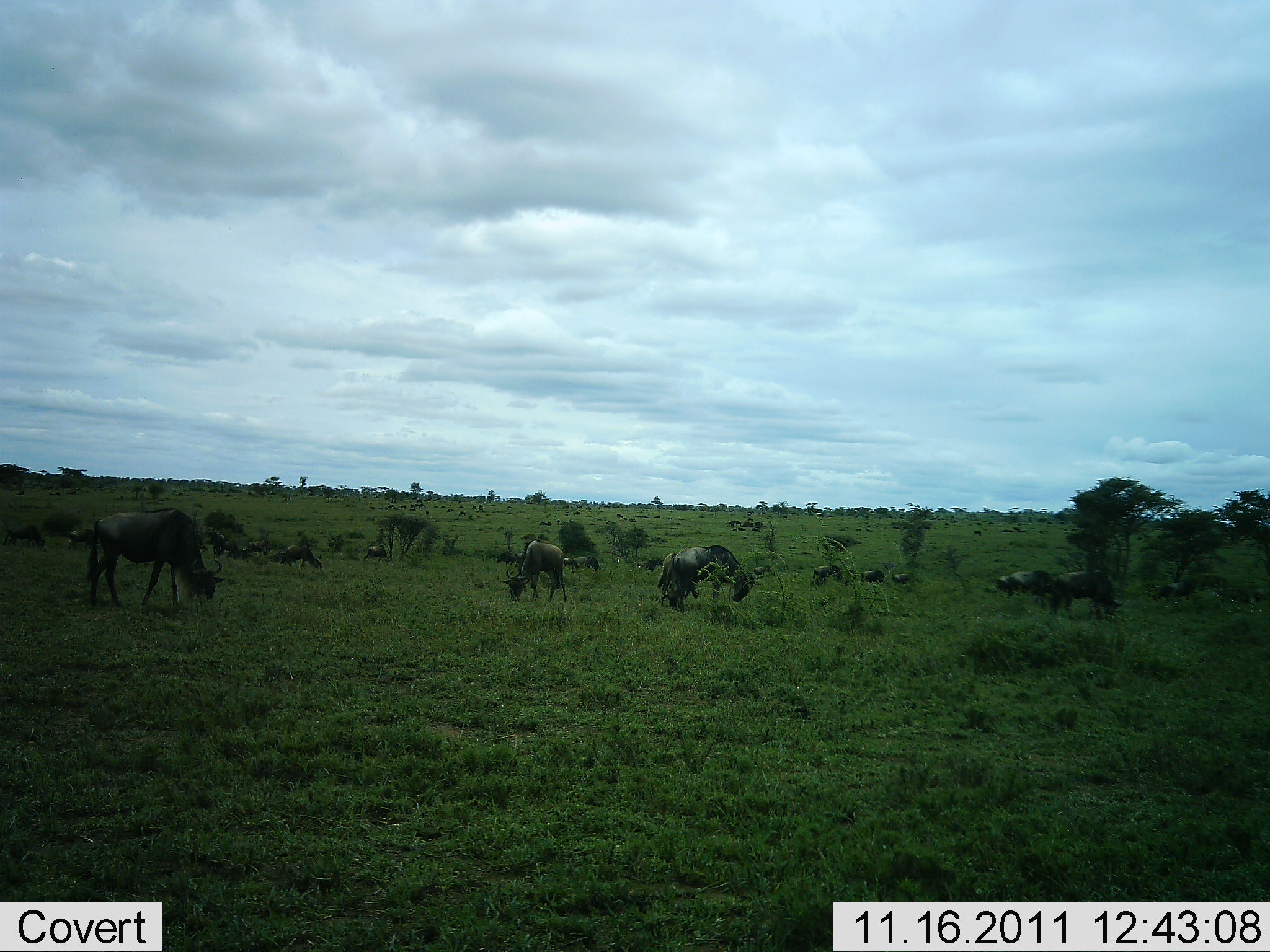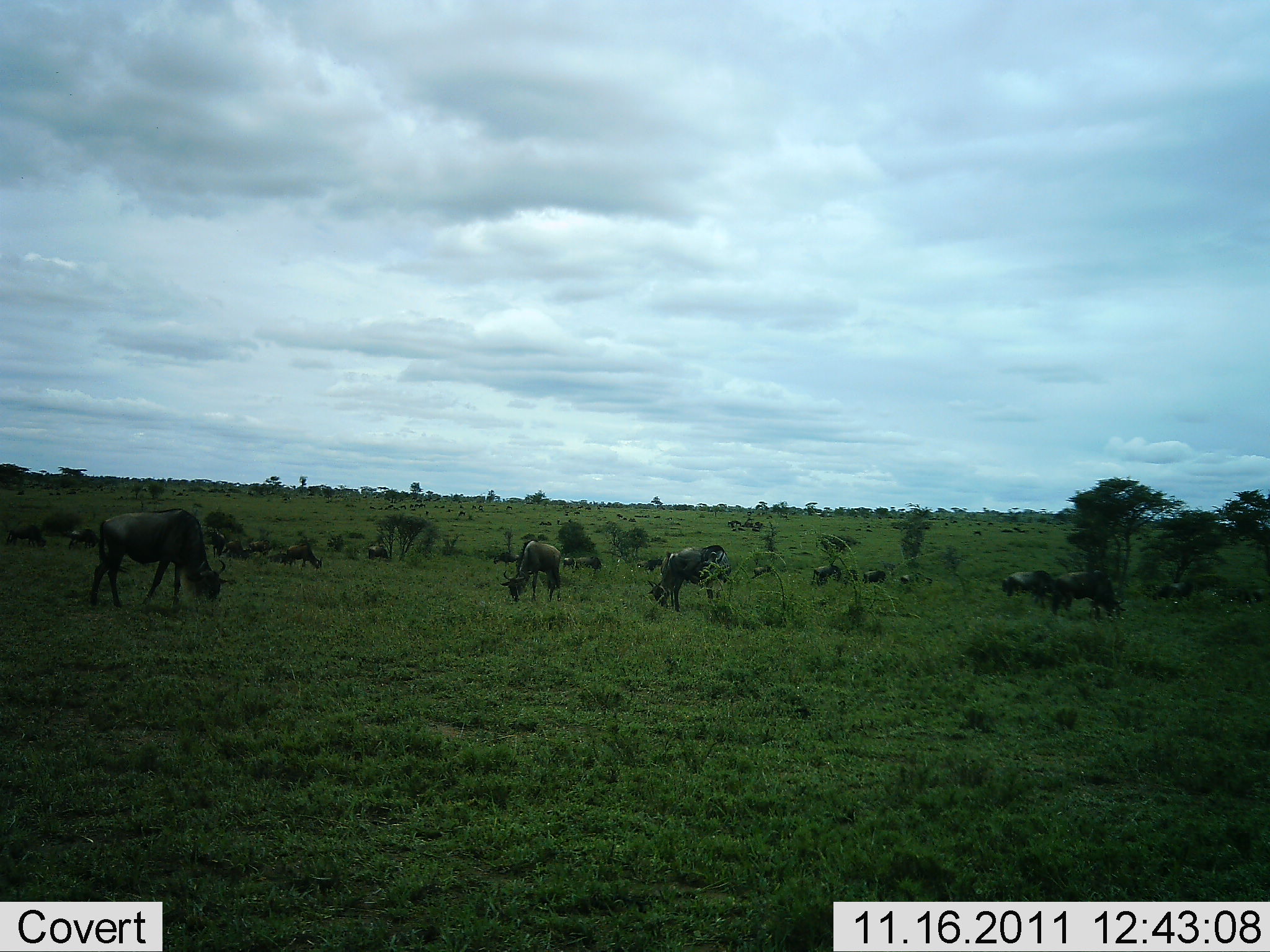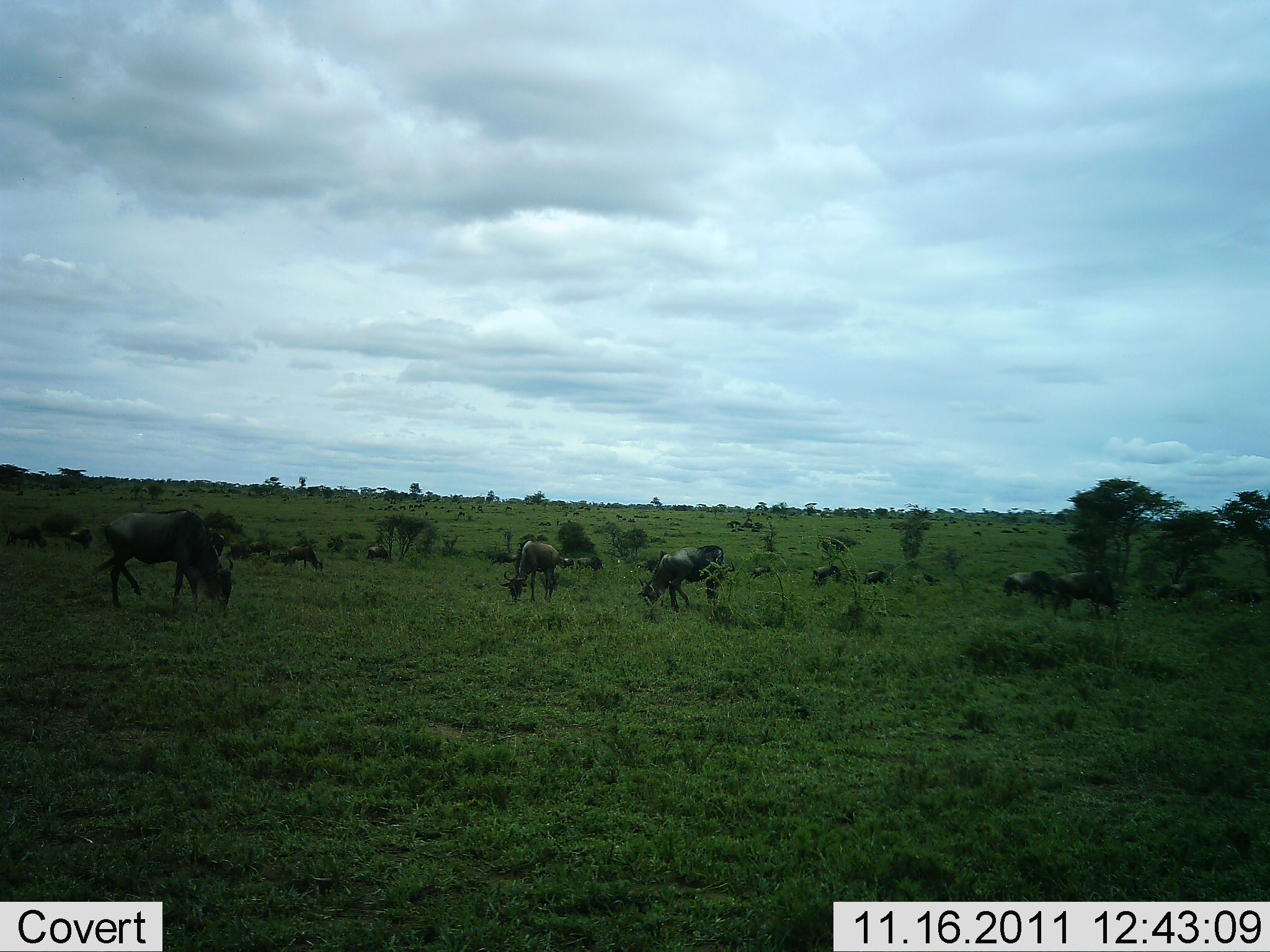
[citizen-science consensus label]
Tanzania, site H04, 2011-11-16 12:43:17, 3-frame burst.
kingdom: Animalia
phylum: Chordata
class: Mammalia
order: Artiodactyla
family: Bovidae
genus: Connochaetes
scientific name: Connochaetes taurinus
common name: blue wildebeest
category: wildebeest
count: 11-50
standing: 33%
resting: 0%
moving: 25%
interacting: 8%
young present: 0%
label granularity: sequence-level